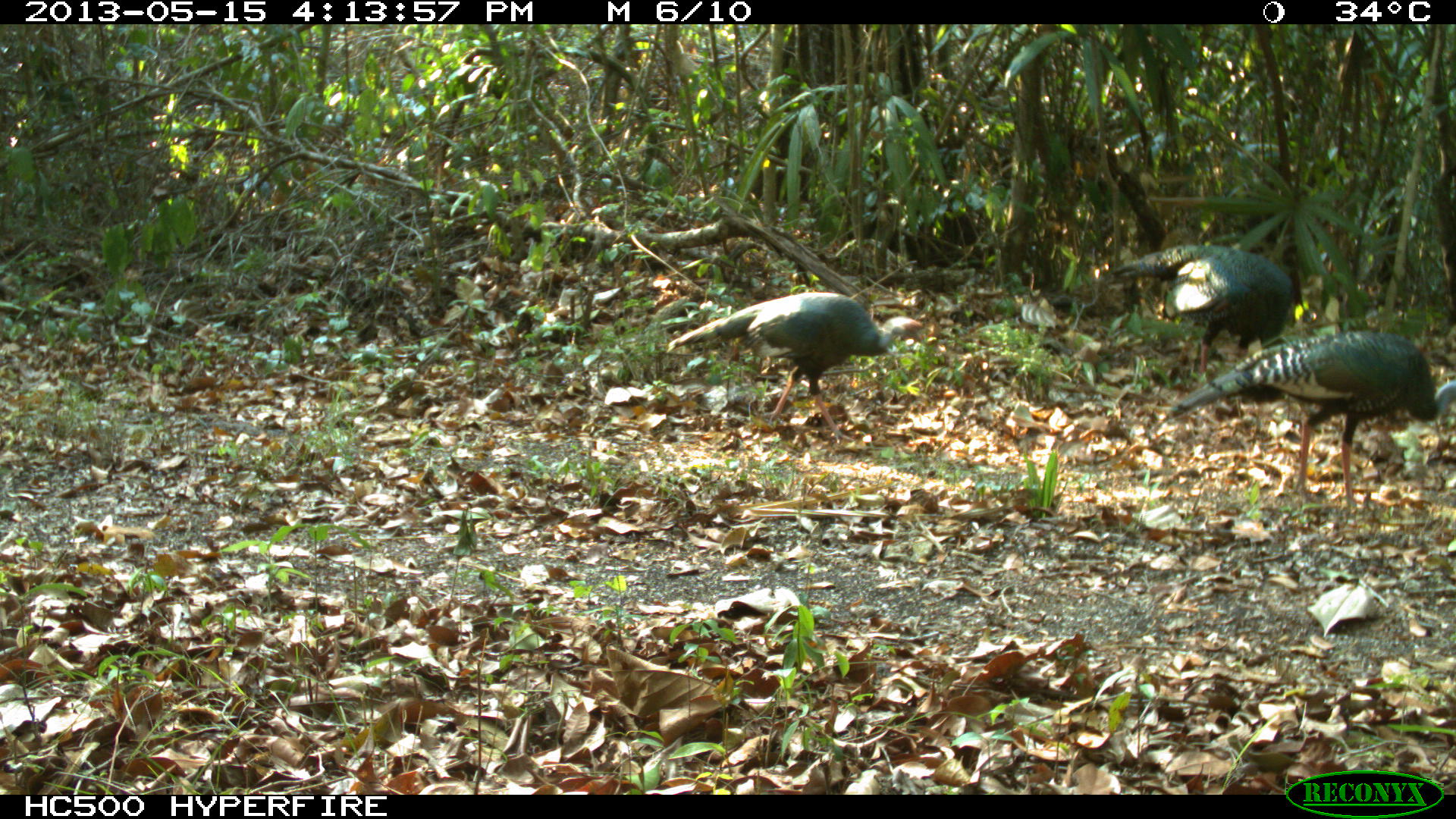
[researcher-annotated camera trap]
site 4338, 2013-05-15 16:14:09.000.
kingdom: Animalia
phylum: Chordata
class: Aves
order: Galliformes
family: Phasianidae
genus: Meleagris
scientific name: Meleagris ocellata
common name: ocellated turkey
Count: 4.